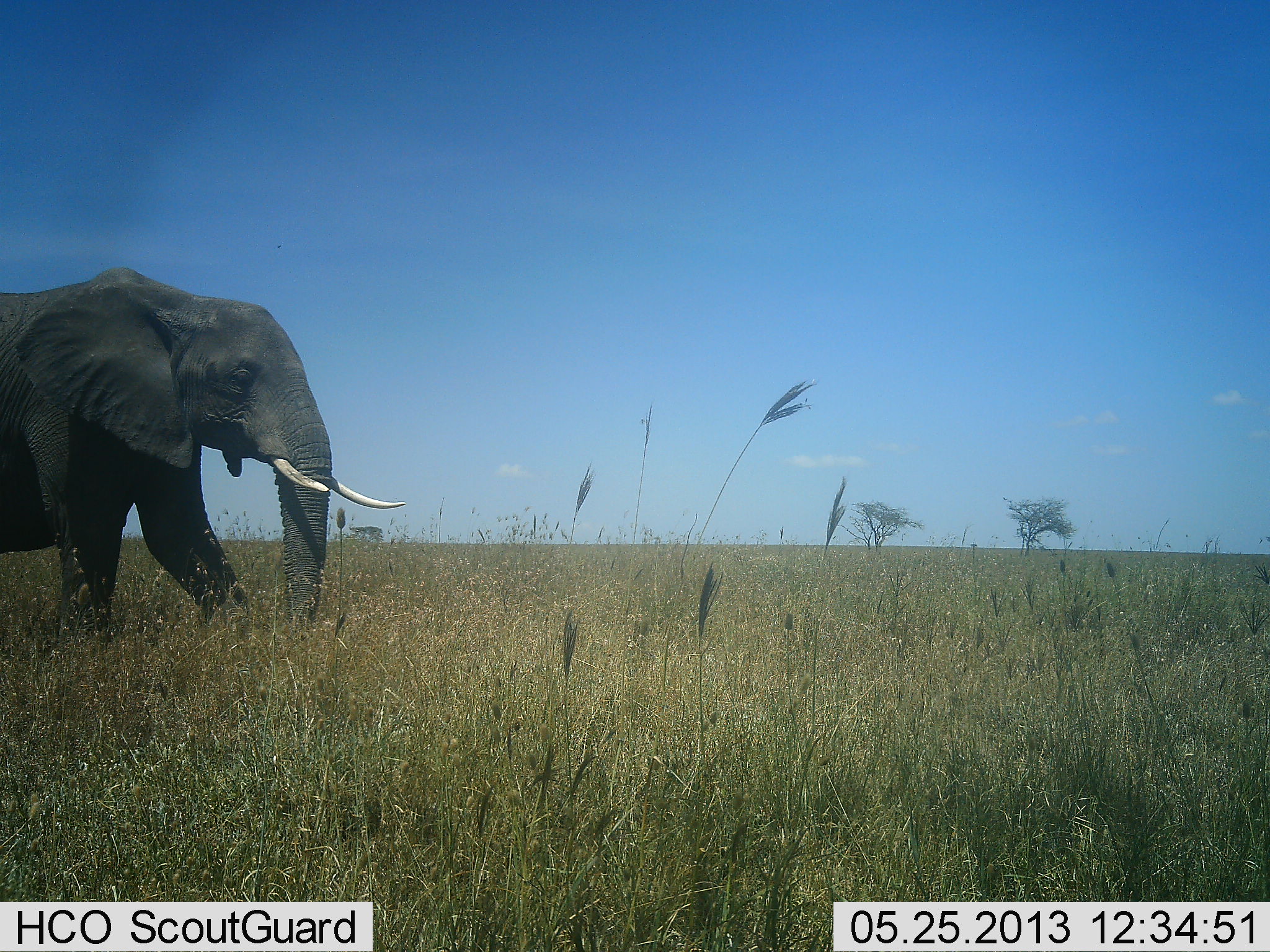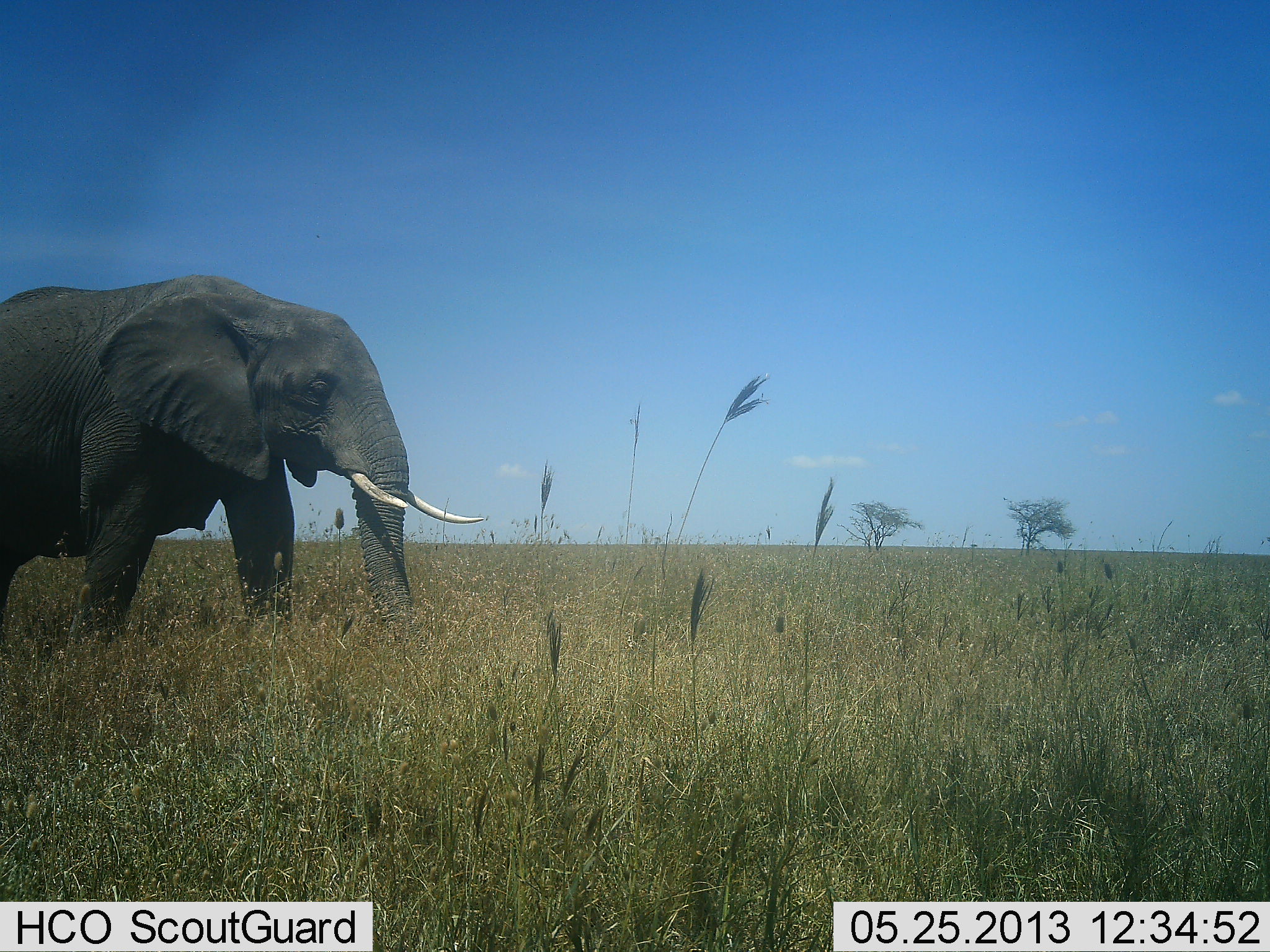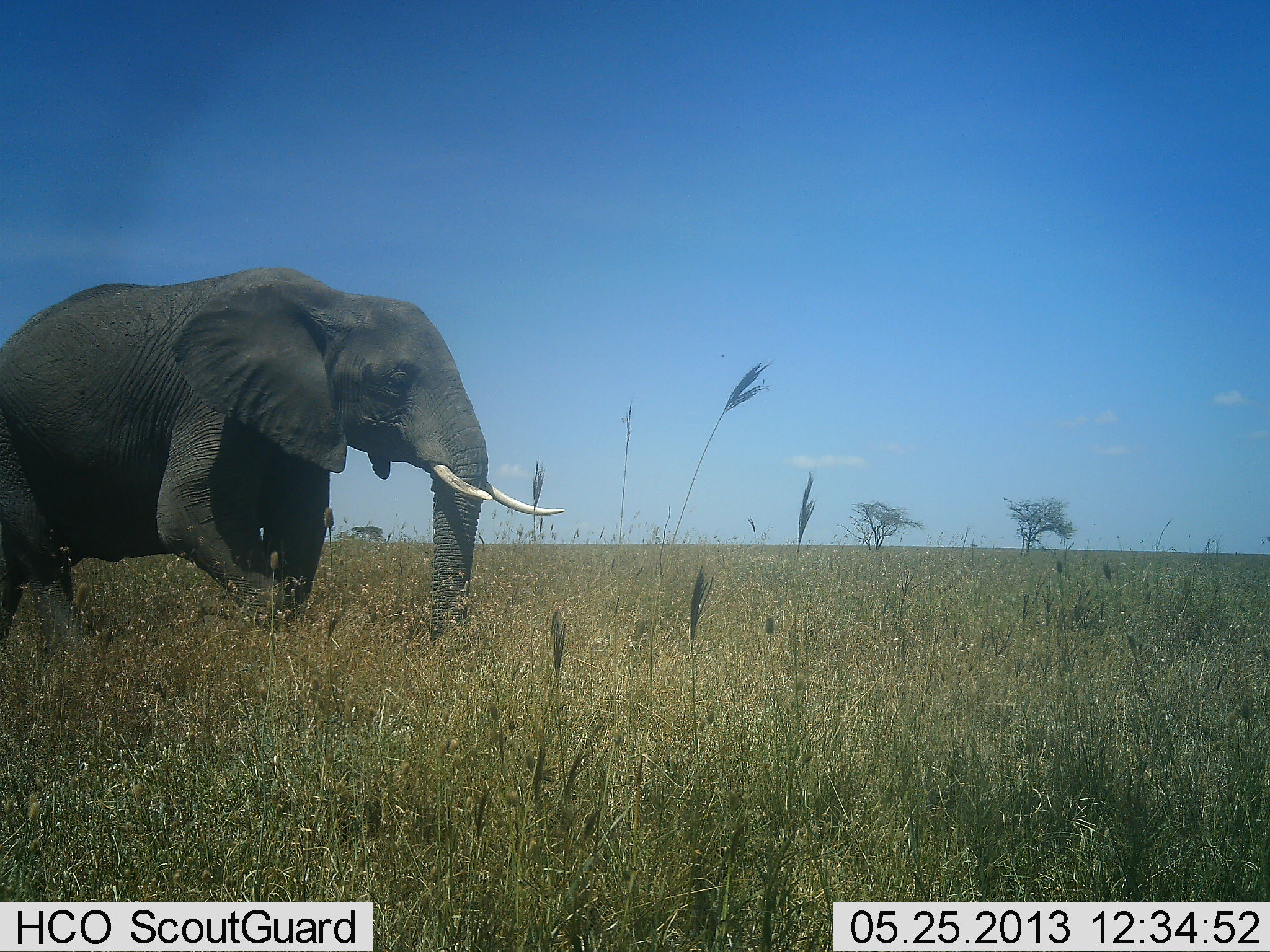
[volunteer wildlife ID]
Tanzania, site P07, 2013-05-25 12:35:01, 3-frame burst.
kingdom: Animalia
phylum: Chordata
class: Mammalia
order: Proboscidea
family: Elephantidae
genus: Loxodonta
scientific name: Loxodonta africana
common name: african bush elephant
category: elephant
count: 1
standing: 10%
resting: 0%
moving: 100%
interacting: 0%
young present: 0%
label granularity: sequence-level